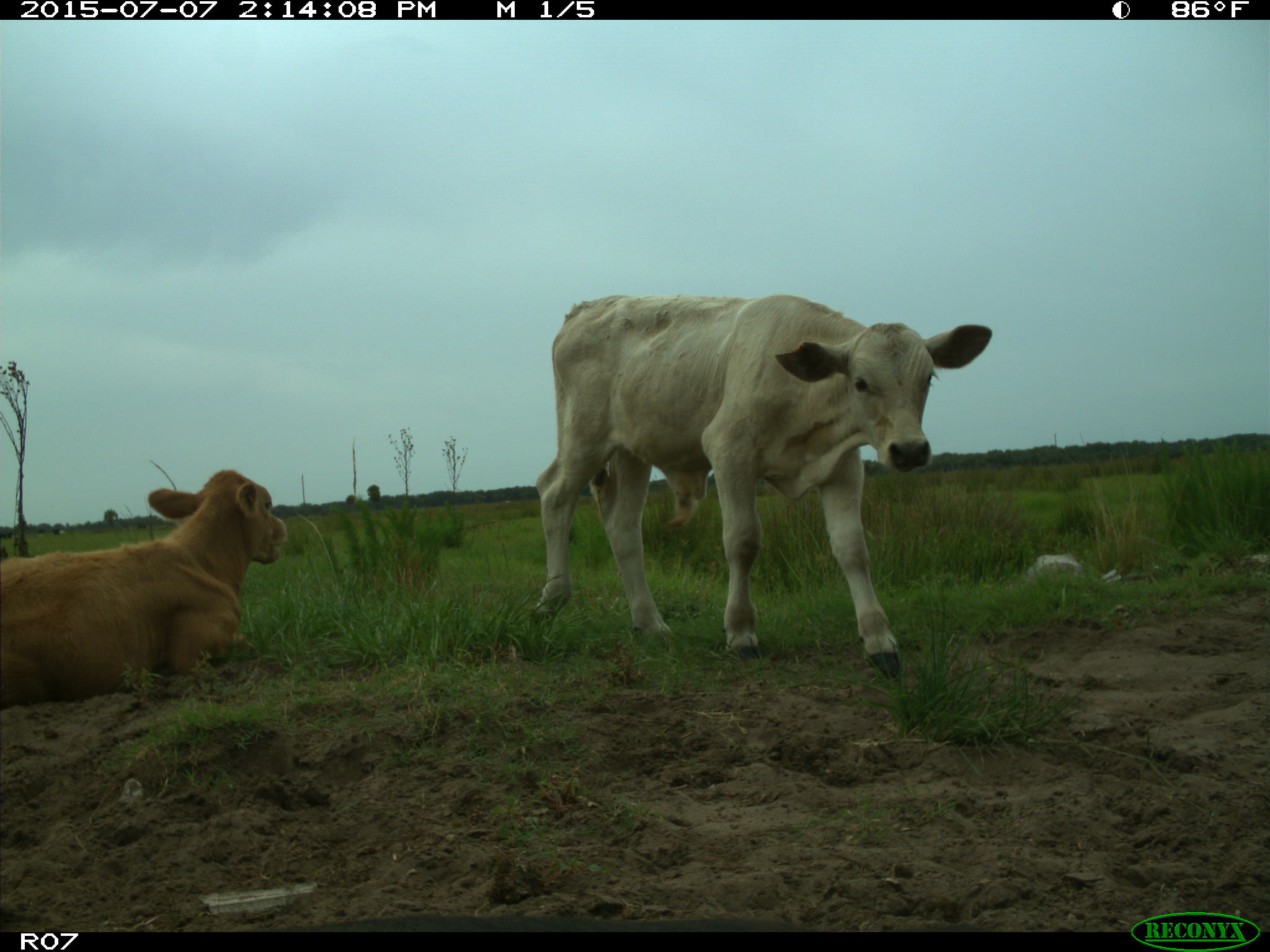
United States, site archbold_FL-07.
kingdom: Animalia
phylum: Chordata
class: Mammalia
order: Artiodactyla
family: Bovidae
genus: Bos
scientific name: Bos taurus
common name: domestic cow